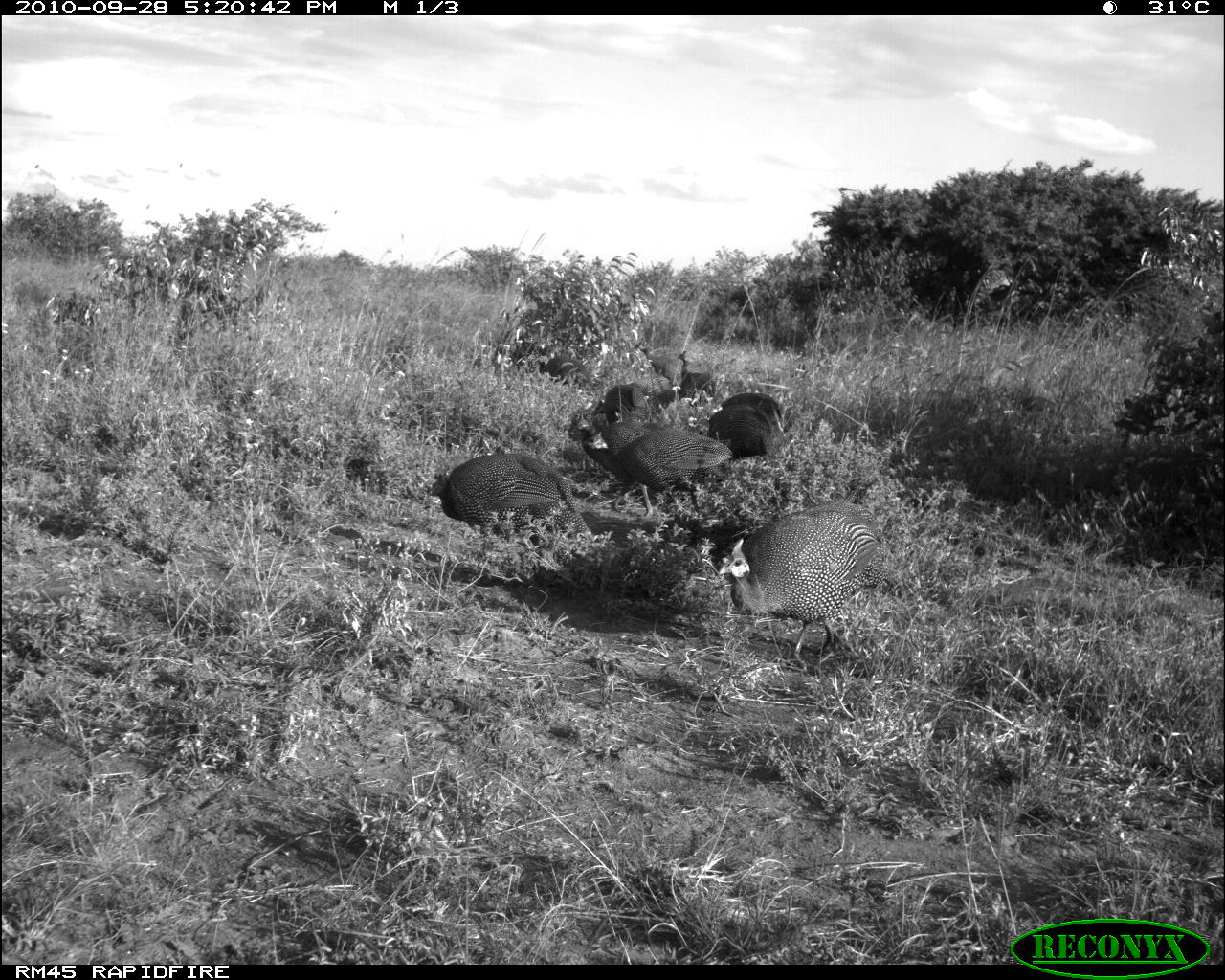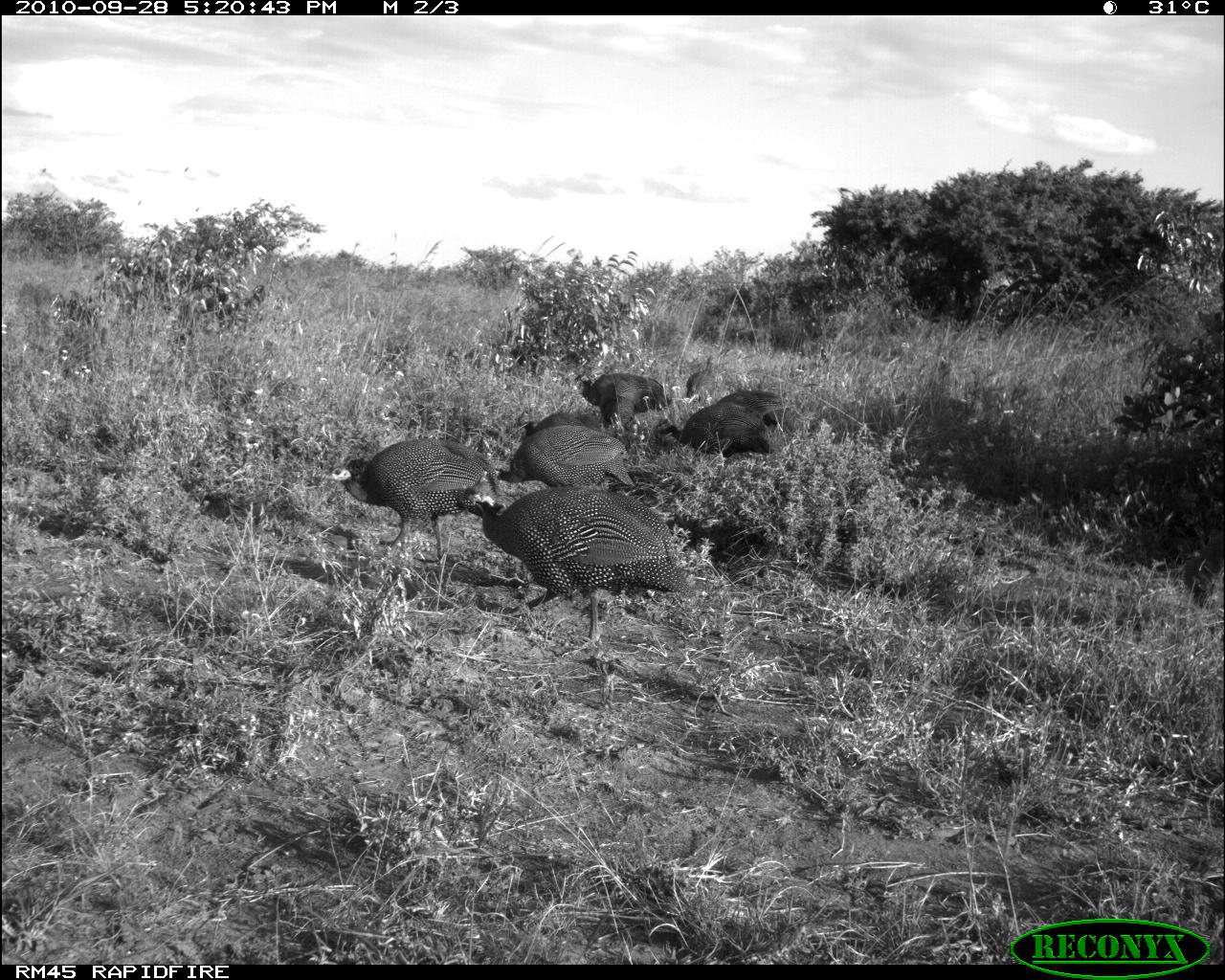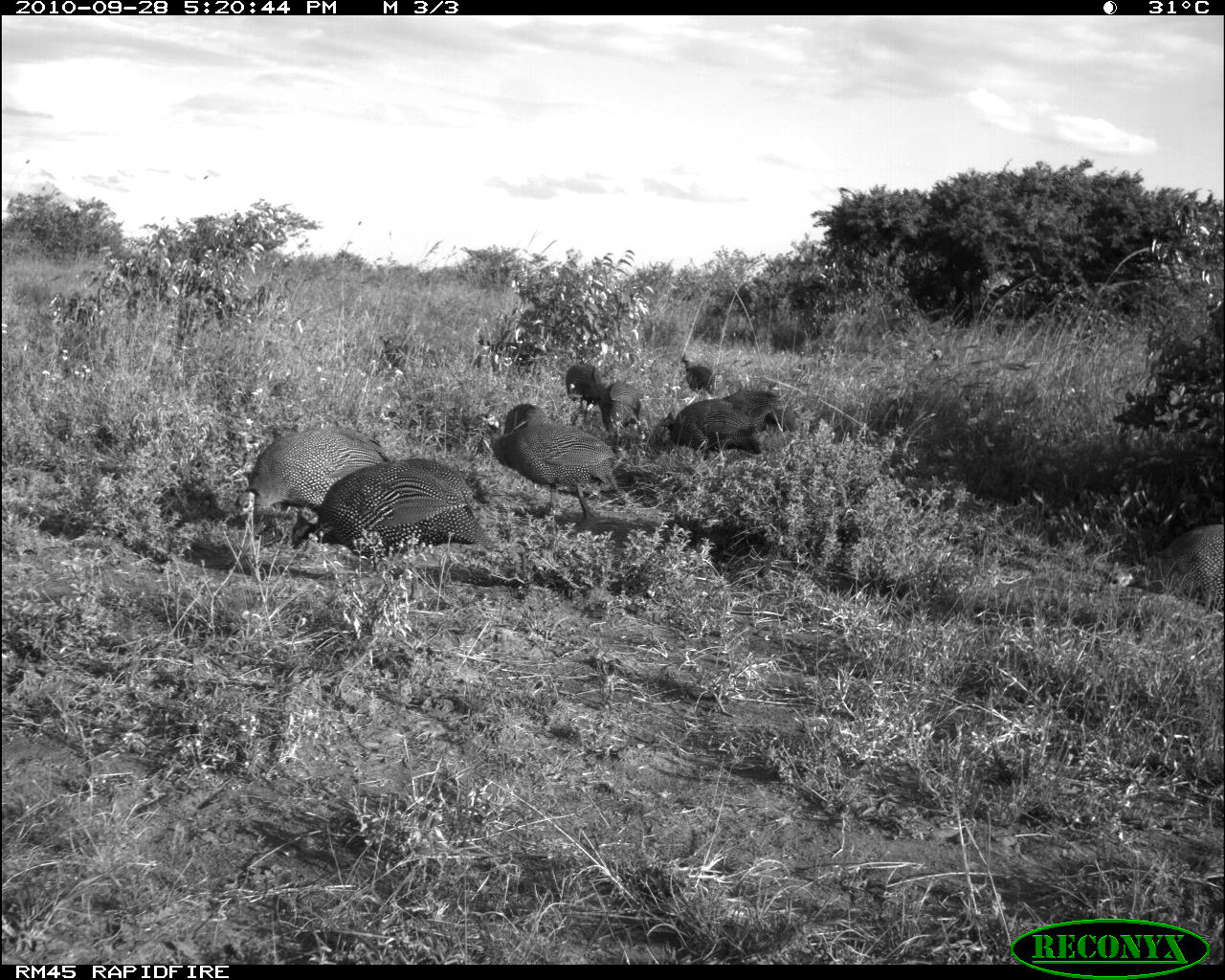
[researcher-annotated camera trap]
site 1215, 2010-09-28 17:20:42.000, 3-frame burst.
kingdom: Animalia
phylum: Chordata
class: Aves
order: Galliformes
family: Numididae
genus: Numida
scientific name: Numida meleagris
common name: helmeted guineafowl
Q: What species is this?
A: Numida meleagris (helmeted guineafowl).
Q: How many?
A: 9.